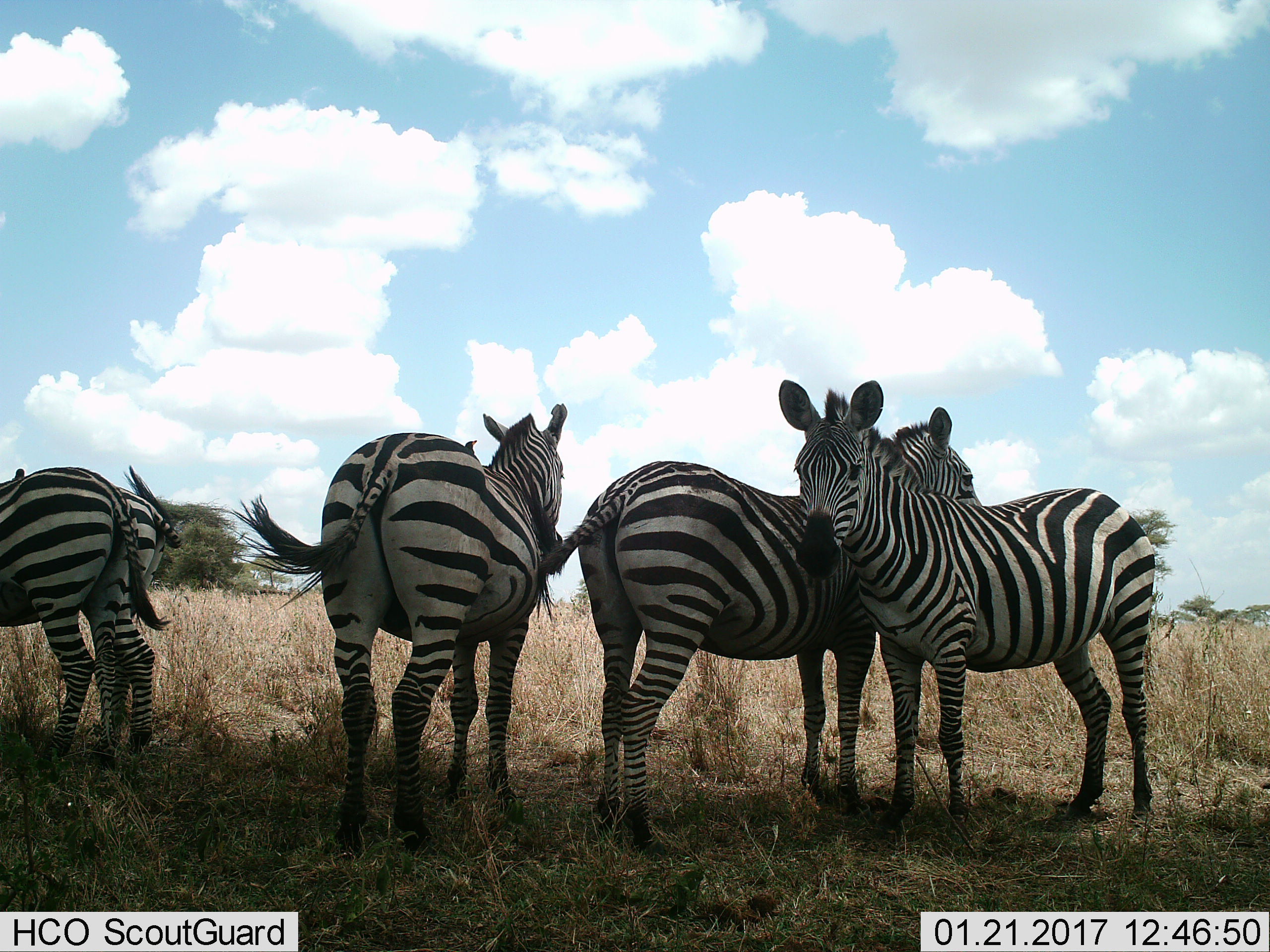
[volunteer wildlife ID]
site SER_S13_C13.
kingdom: Animalia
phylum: Chordata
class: Mammalia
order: Perissodactyla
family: Equidae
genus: Equus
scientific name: Equus quagga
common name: plains zebra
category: zebraplains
Zebraplains (plains zebra) (Equus quagga), count 5. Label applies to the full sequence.